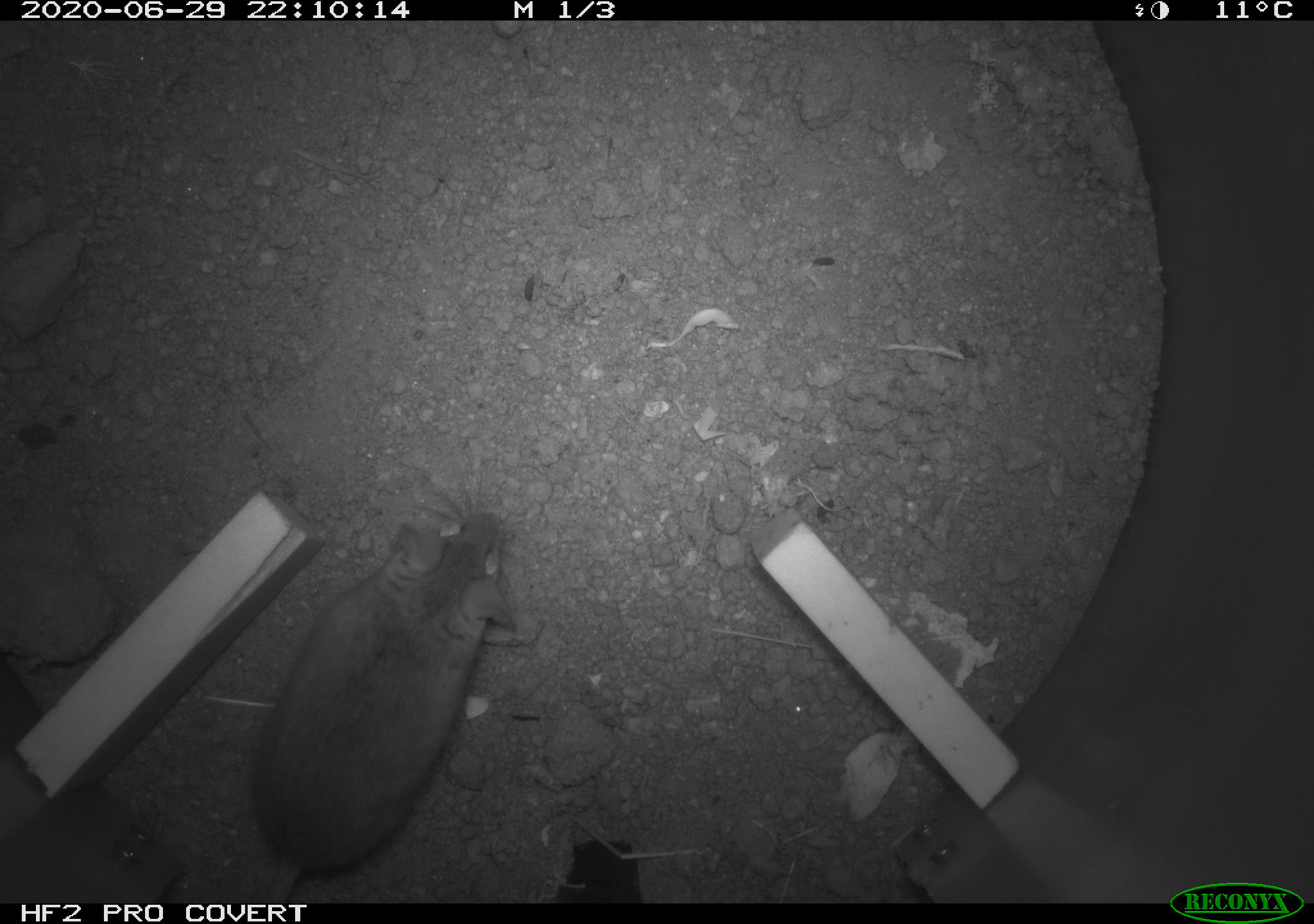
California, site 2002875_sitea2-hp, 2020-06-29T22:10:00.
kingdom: Animalia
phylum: Chordata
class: Mammalia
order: Rodentia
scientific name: Rodentia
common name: rodent